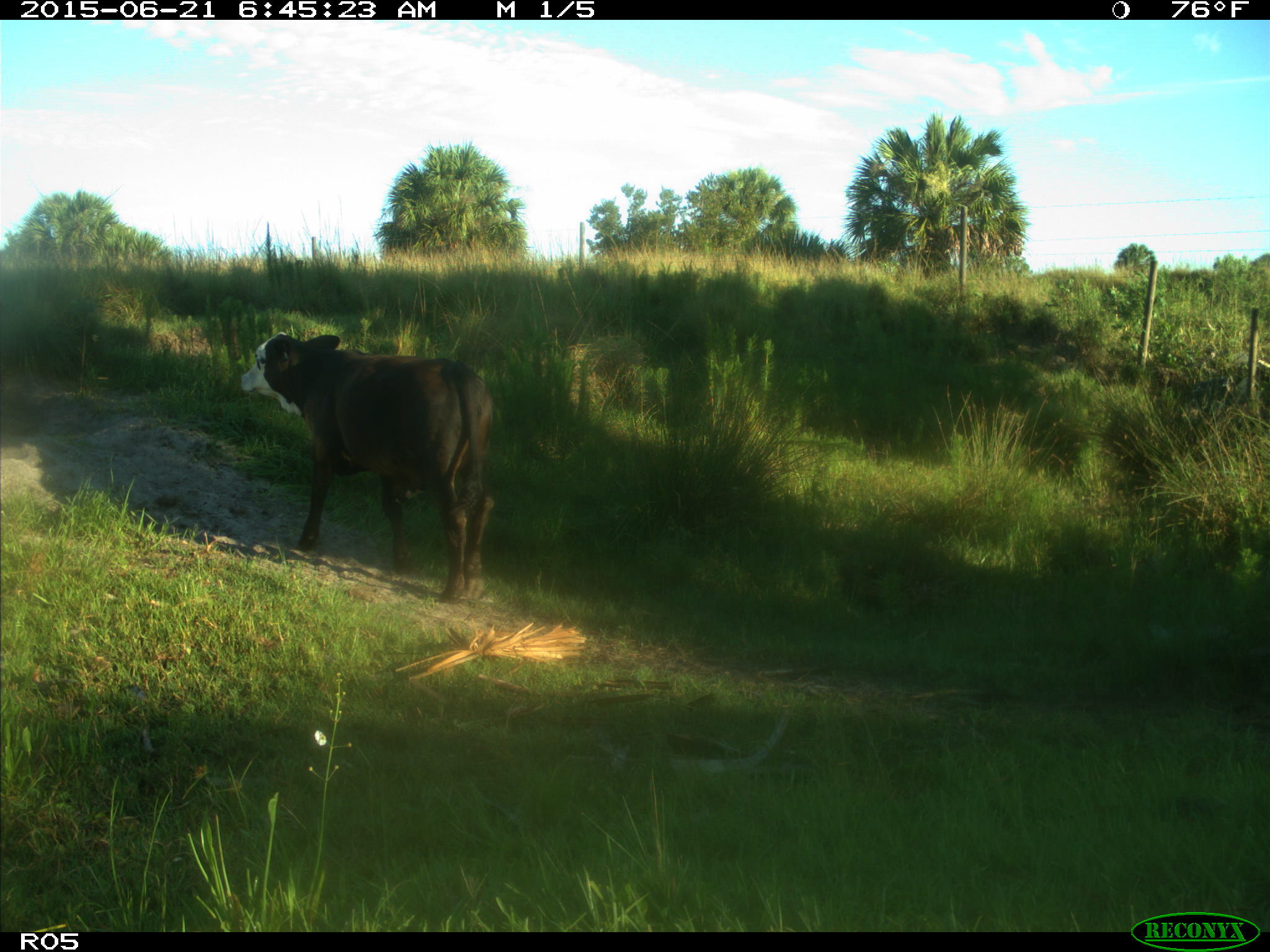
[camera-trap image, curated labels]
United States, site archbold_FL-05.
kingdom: Animalia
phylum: Chordata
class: Mammalia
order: Artiodactyla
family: Bovidae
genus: Bos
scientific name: Bos taurus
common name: domestic cow